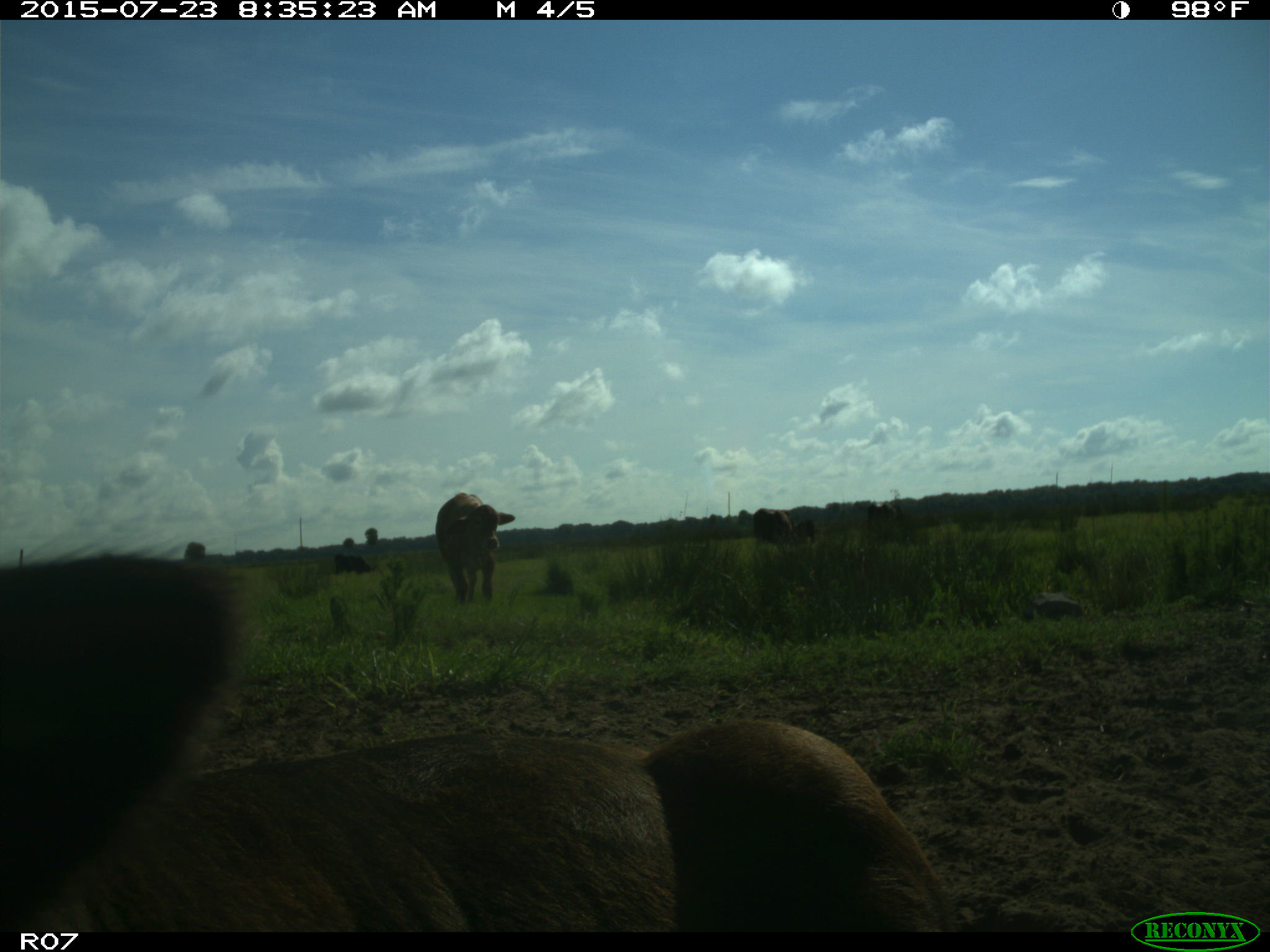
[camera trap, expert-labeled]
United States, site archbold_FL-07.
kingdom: Animalia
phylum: Chordata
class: Mammalia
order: Artiodactyla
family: Bovidae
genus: Bos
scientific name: Bos taurus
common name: domestic cow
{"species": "Bos taurus (domestic cow)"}